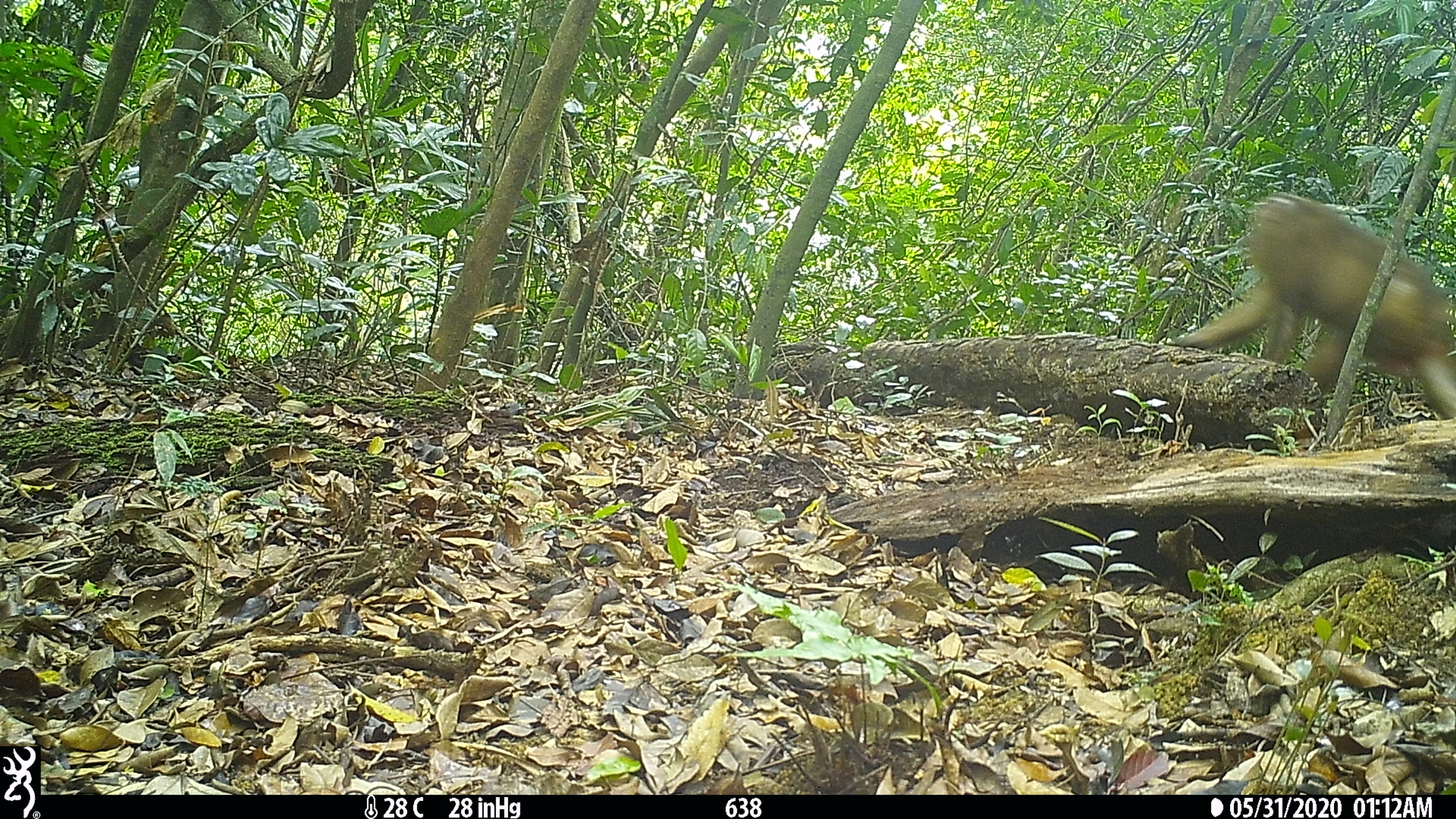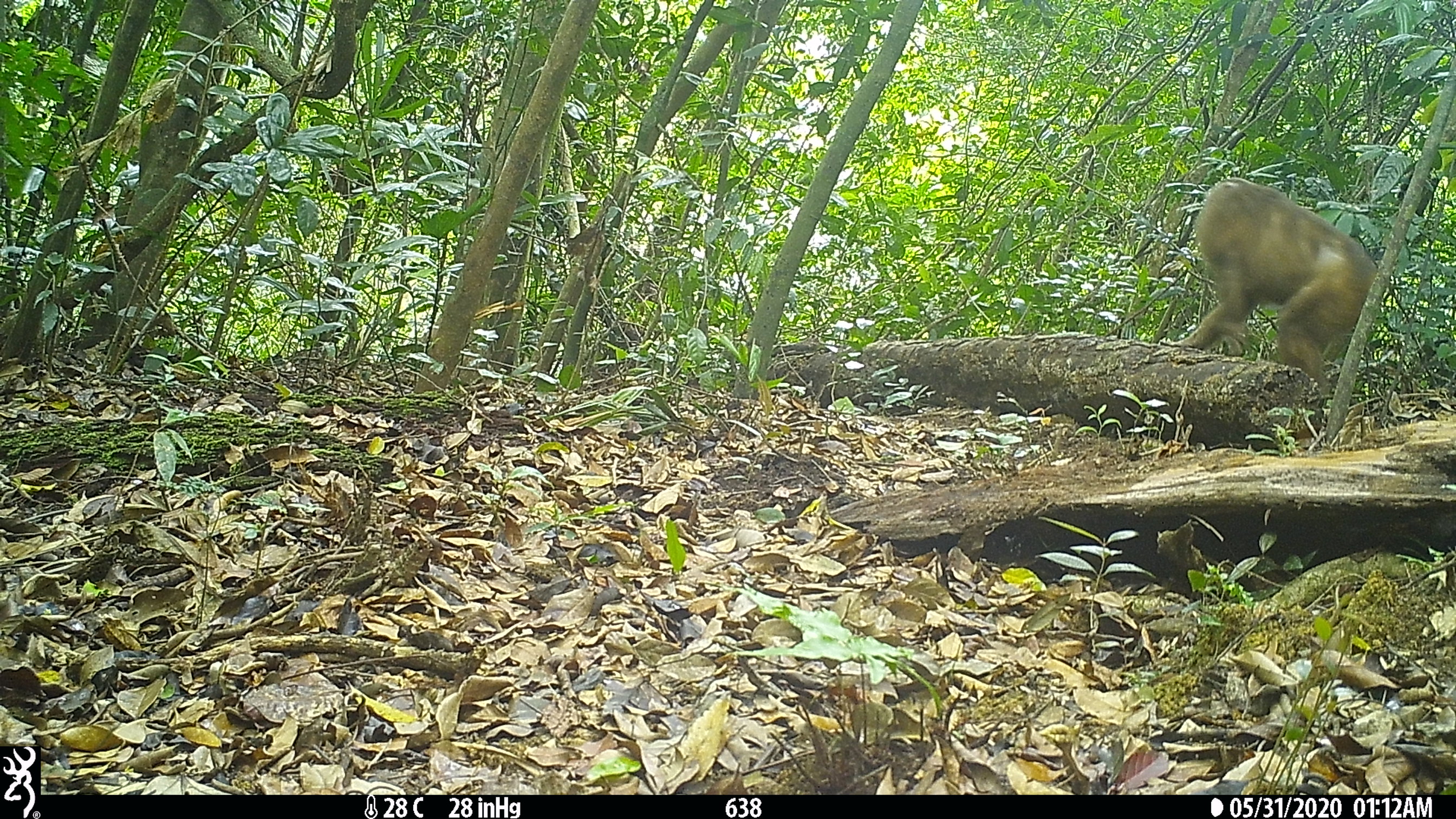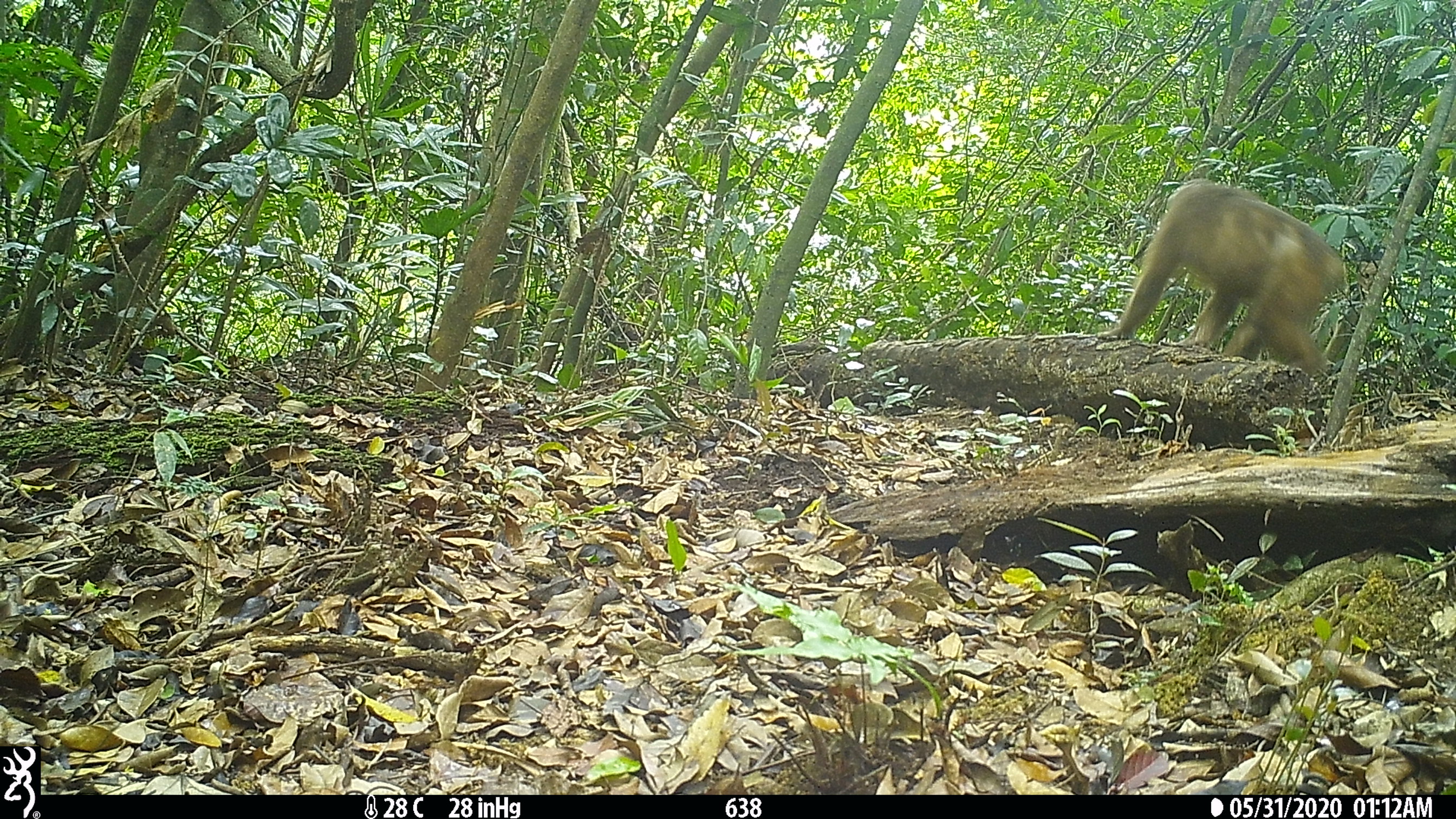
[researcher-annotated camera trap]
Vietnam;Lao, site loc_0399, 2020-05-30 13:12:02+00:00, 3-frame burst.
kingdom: Animalia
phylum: Chordata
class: Mammalia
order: Primates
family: Cercopithecidae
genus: Macaca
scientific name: Macaca arctoides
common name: stump-tailed macaque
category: stump tailed macaque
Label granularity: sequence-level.